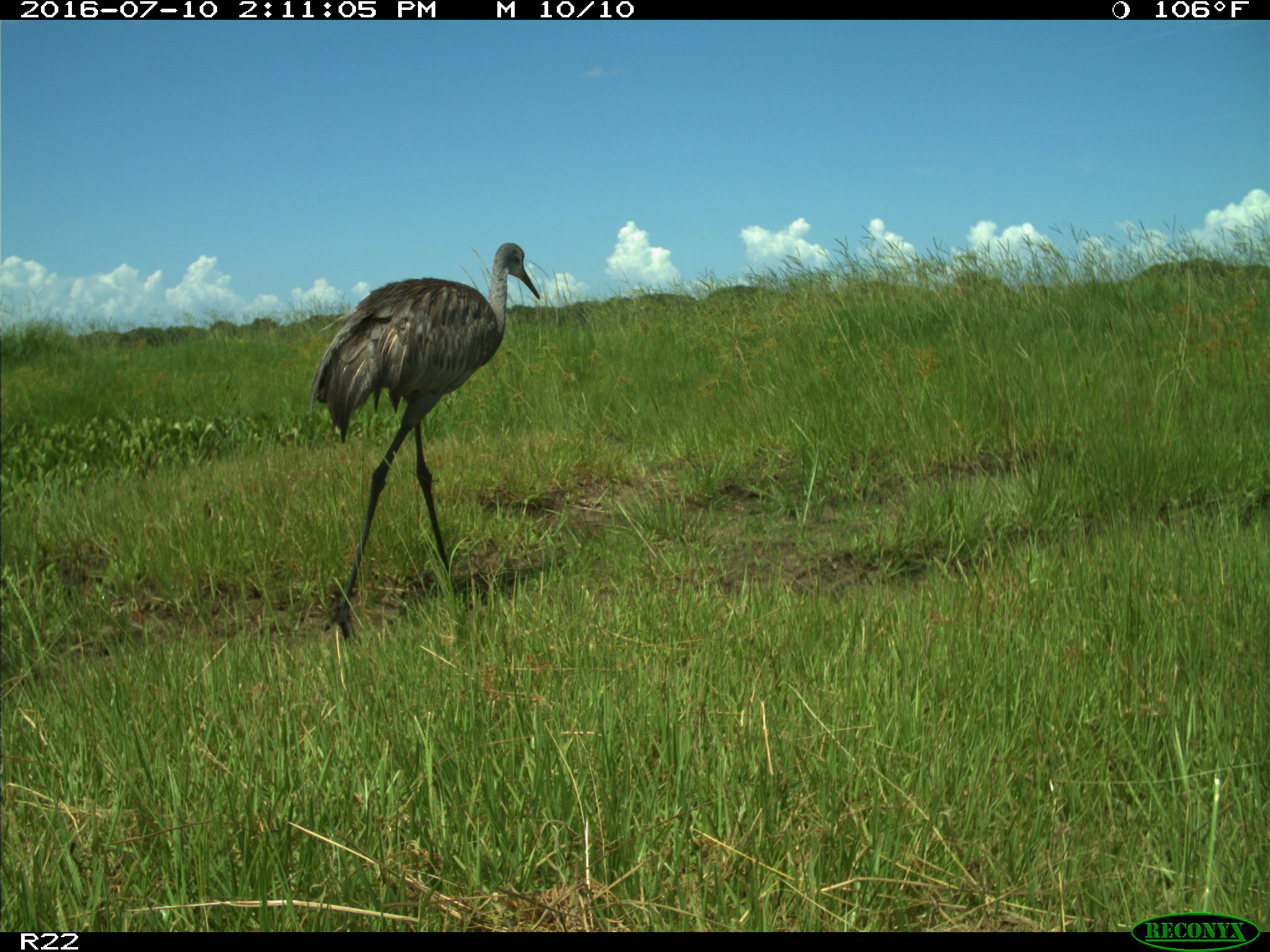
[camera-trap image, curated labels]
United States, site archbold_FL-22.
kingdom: Animalia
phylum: Chordata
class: Aves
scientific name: Aves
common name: birds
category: unidentified bird